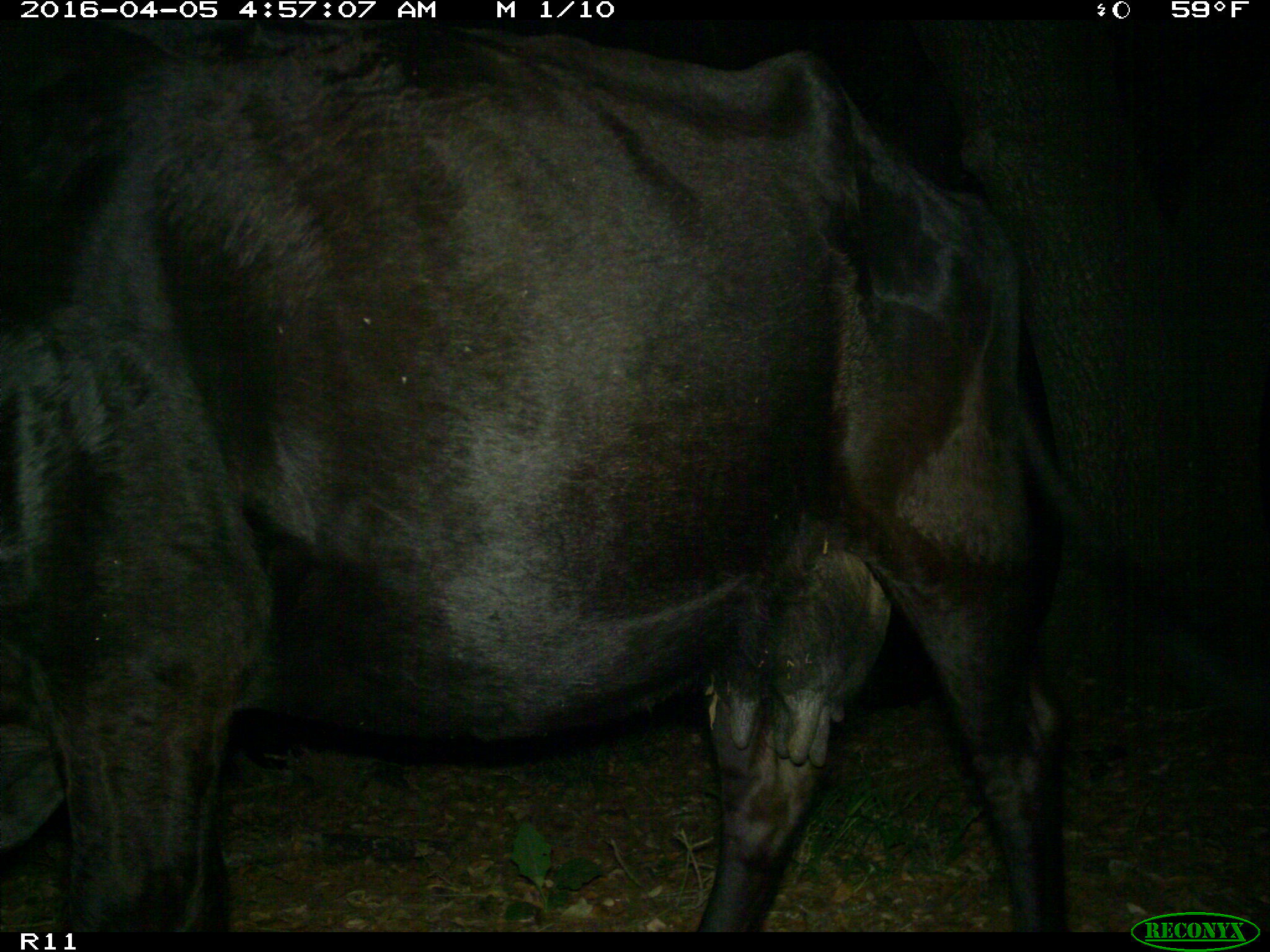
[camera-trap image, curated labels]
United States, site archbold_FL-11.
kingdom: Animalia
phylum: Chordata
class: Mammalia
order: Artiodactyla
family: Bovidae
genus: Bos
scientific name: Bos taurus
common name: domestic cow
Bos taurus (domestic cow).